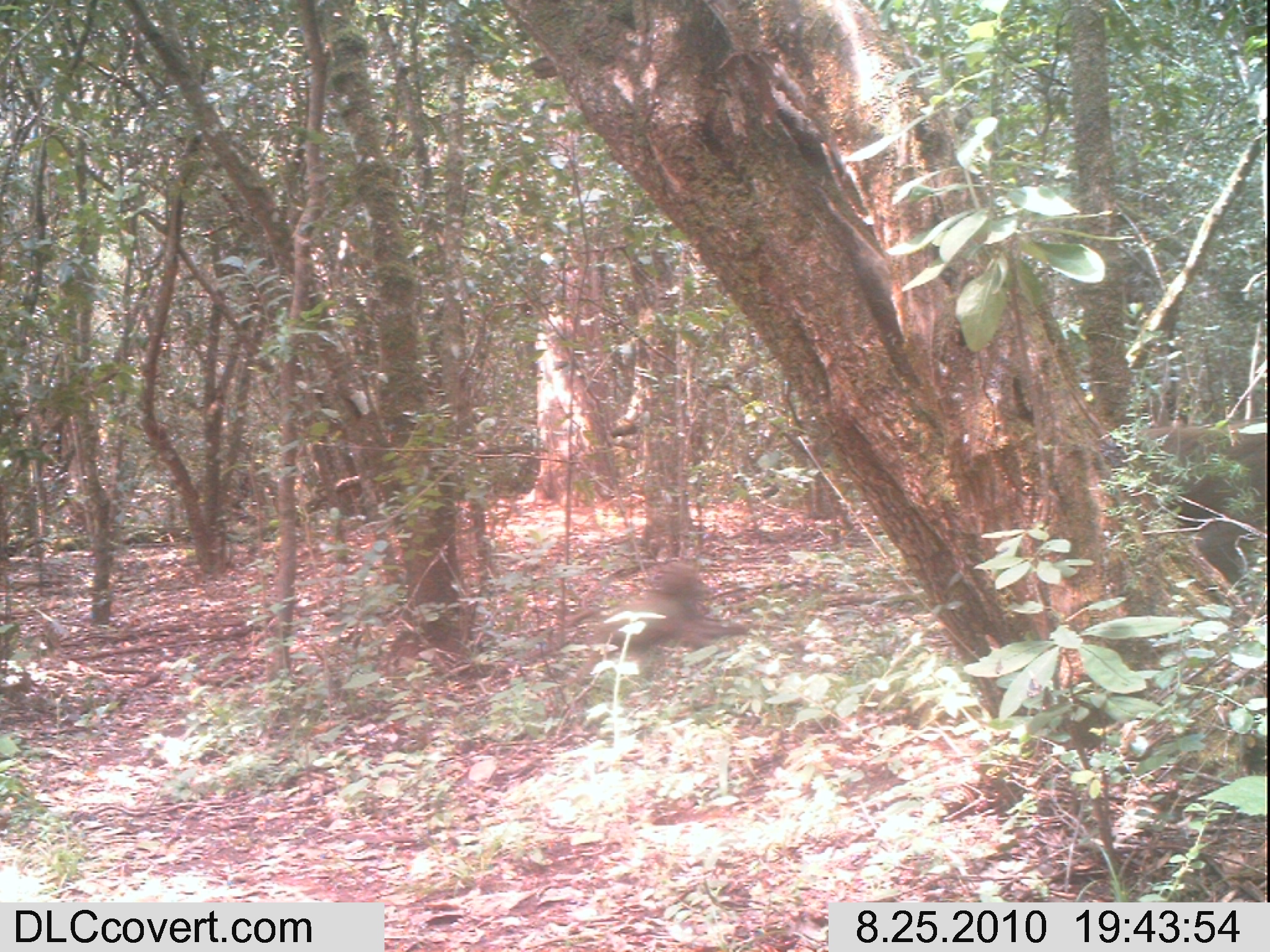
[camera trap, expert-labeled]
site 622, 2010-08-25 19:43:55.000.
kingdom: Animalia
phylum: Chordata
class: Mammalia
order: Primates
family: Cercopithecidae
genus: Papio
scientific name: Papio anubis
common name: olive baboon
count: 2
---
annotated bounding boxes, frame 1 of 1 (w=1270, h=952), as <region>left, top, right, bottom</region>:
papio anubis: <region>1130, 416, 1270, 597</region>; <region>566, 561, 754, 687</region>